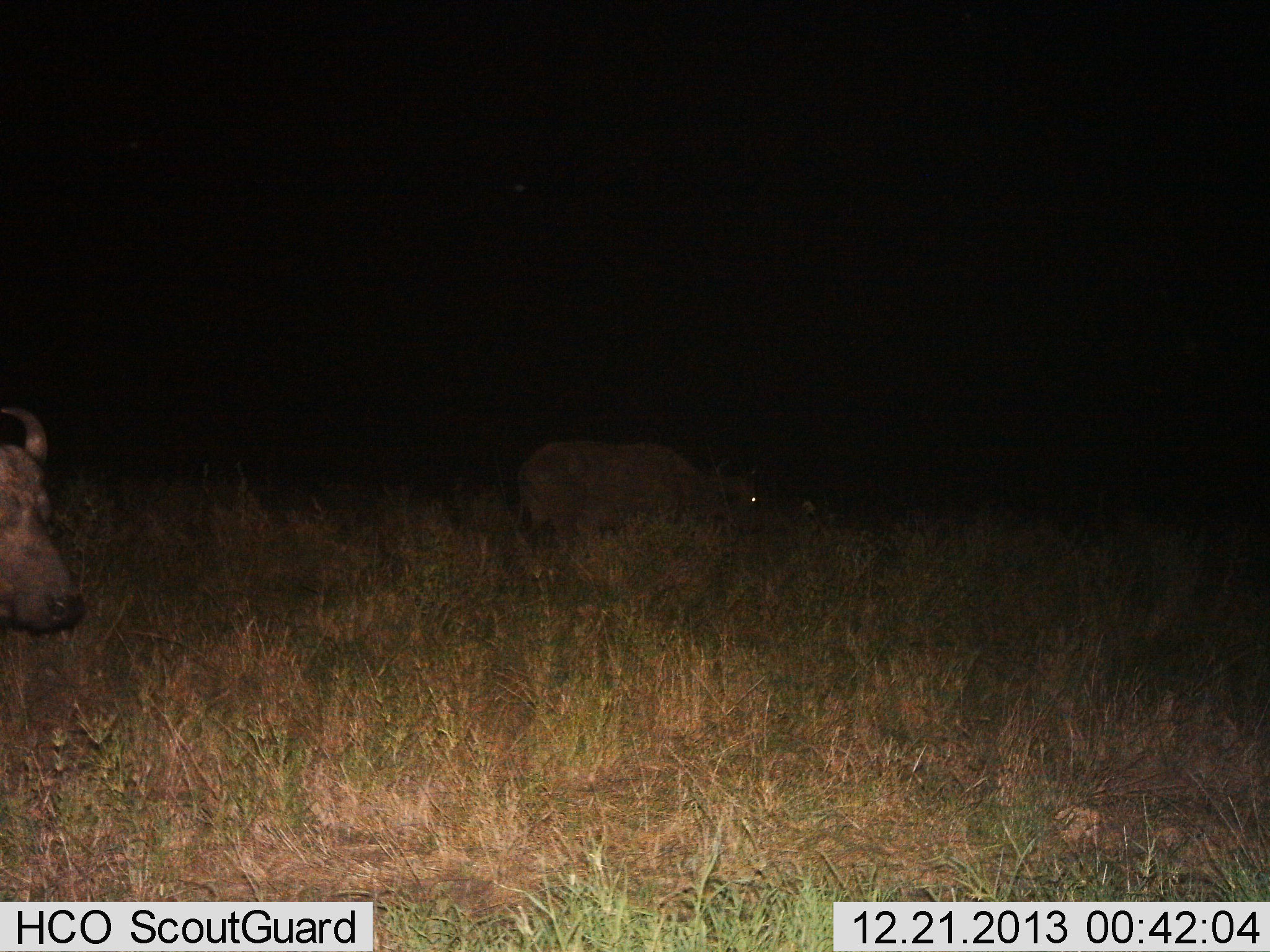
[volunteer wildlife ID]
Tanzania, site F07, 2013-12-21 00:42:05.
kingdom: Animalia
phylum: Chordata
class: Mammalia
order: Artiodactyla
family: Bovidae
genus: Syncerus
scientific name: Syncerus caffer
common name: cape buffalo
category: buffalo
Buffalo (cape buffalo) (Syncerus caffer), count 2. Behavior (volunteer vote fractions): standing 50%, resting 0%, moving 30%, interacting 0%. Young present (vote fraction): 0%. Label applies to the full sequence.